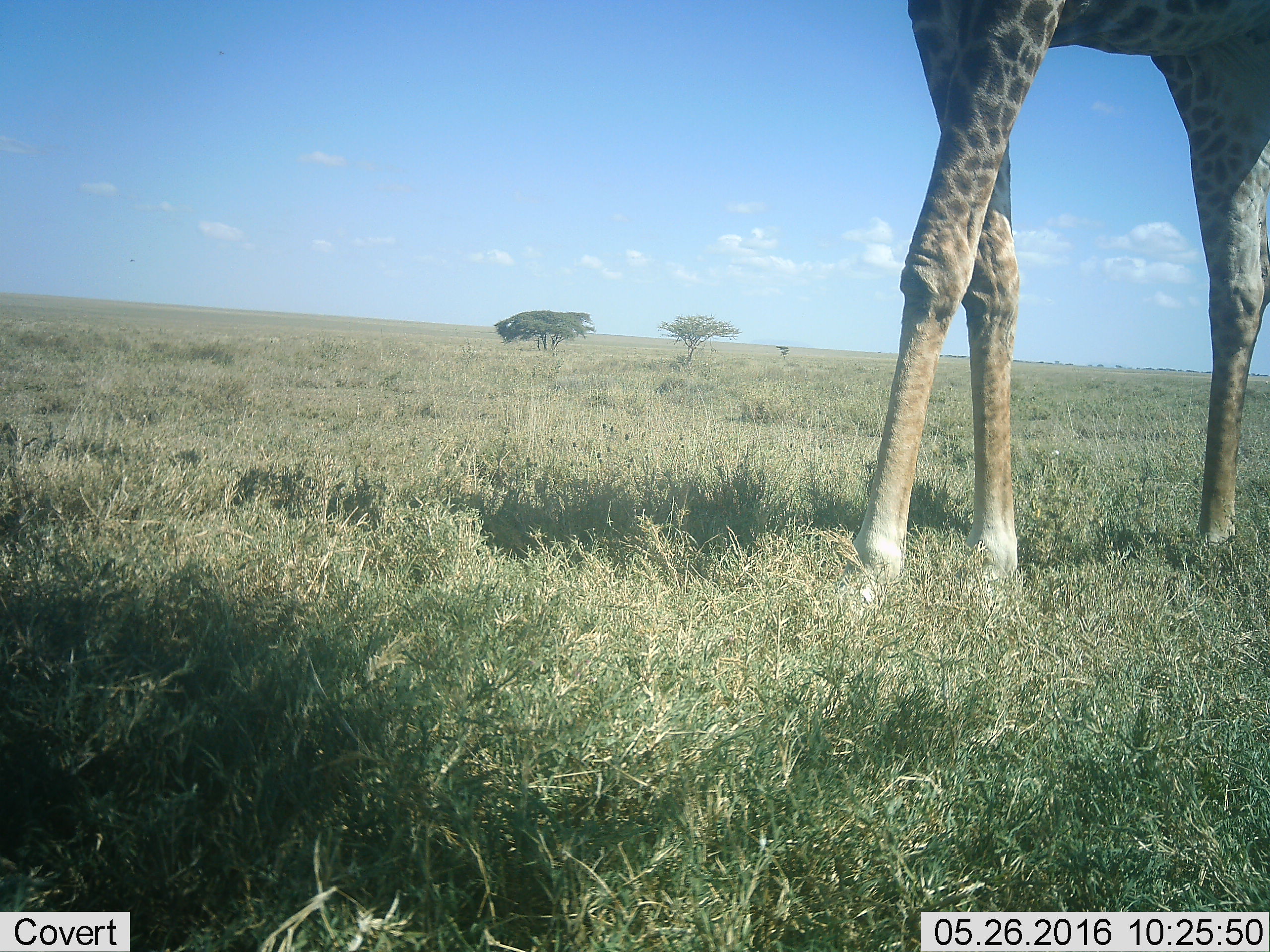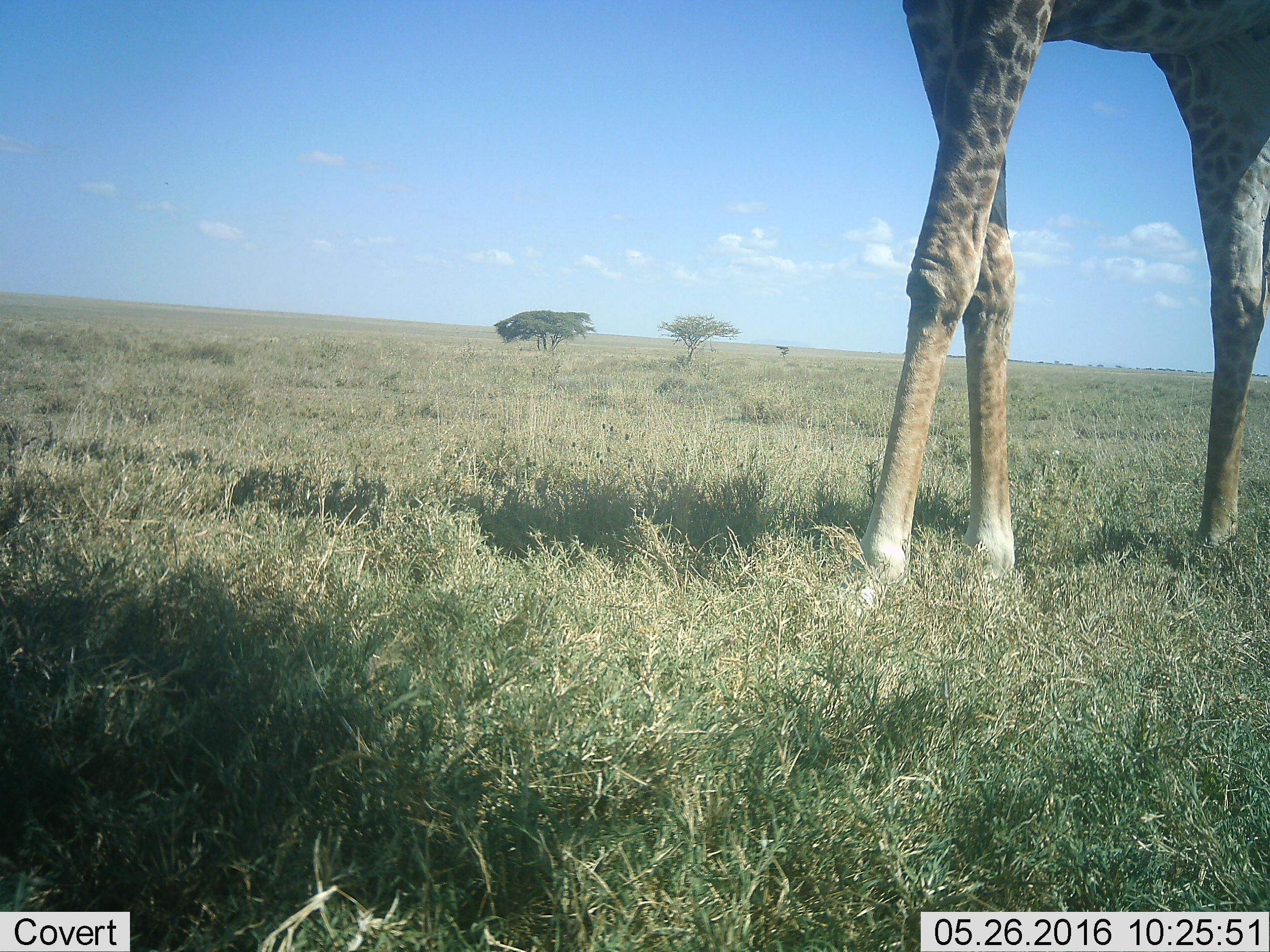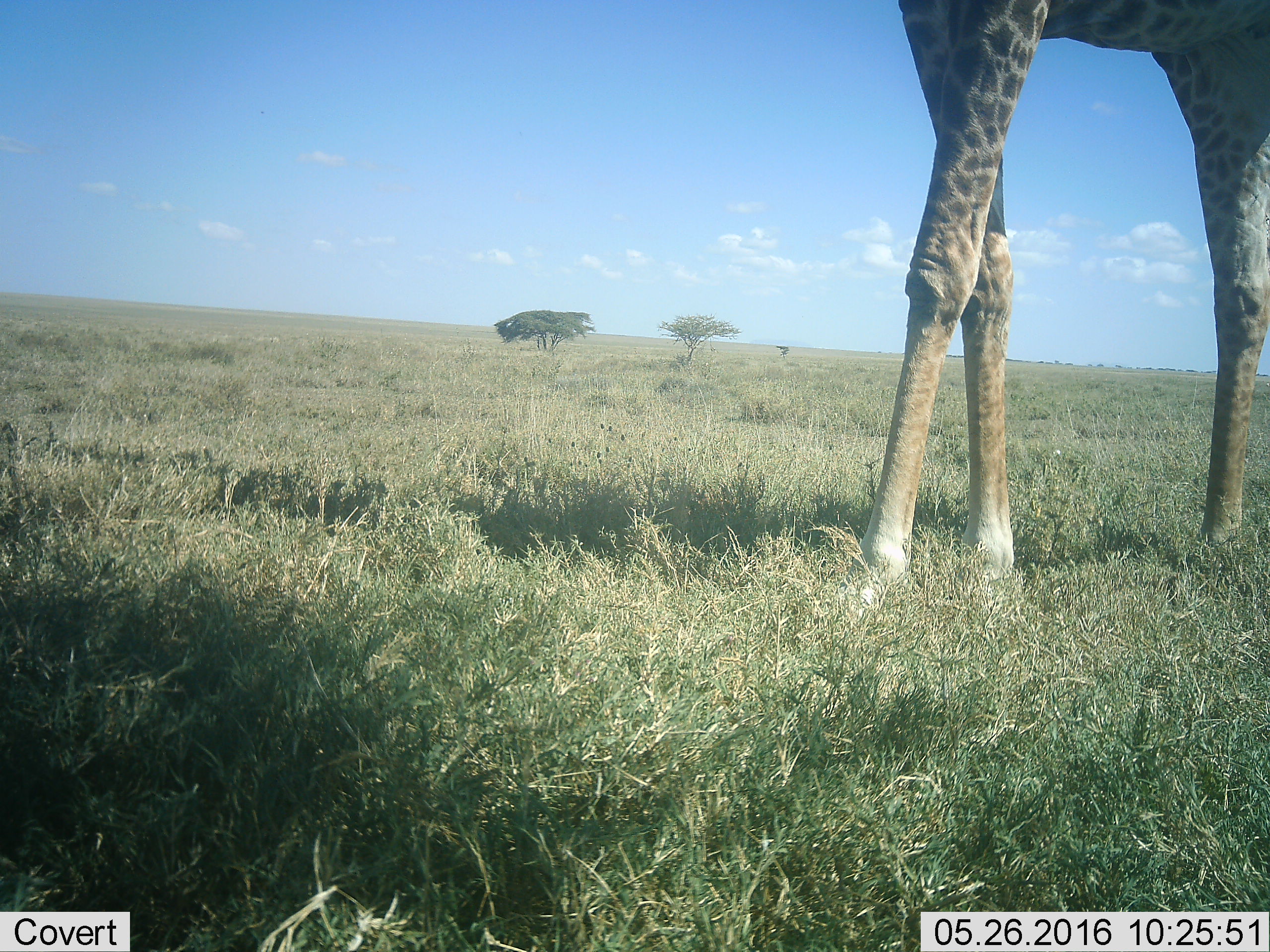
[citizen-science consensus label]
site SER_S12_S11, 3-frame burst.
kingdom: Animalia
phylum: Chordata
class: Mammalia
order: Artiodactyla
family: Giraffidae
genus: Giraffa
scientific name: Giraffa camelopardalis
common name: giraffe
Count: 1.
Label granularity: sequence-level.